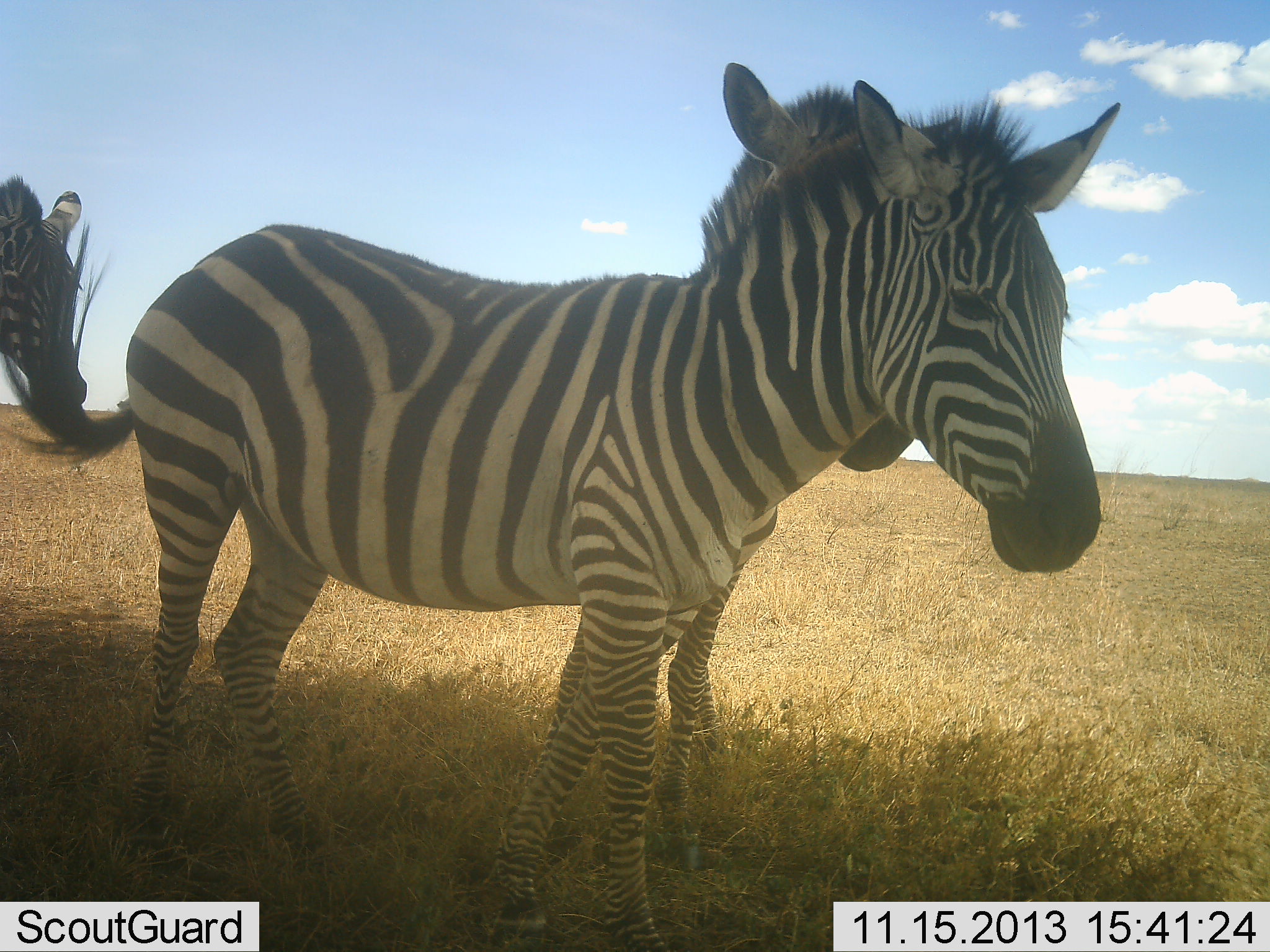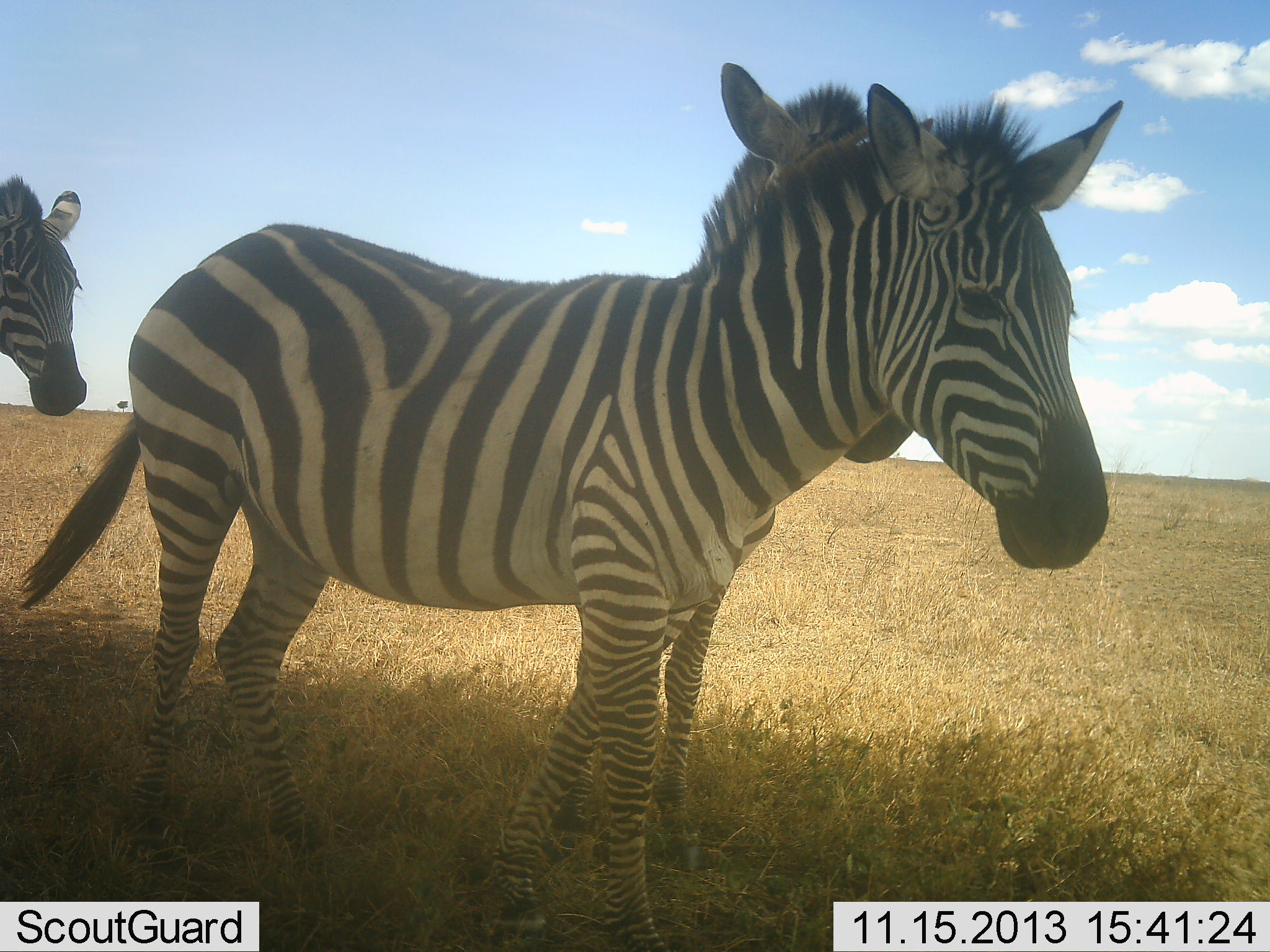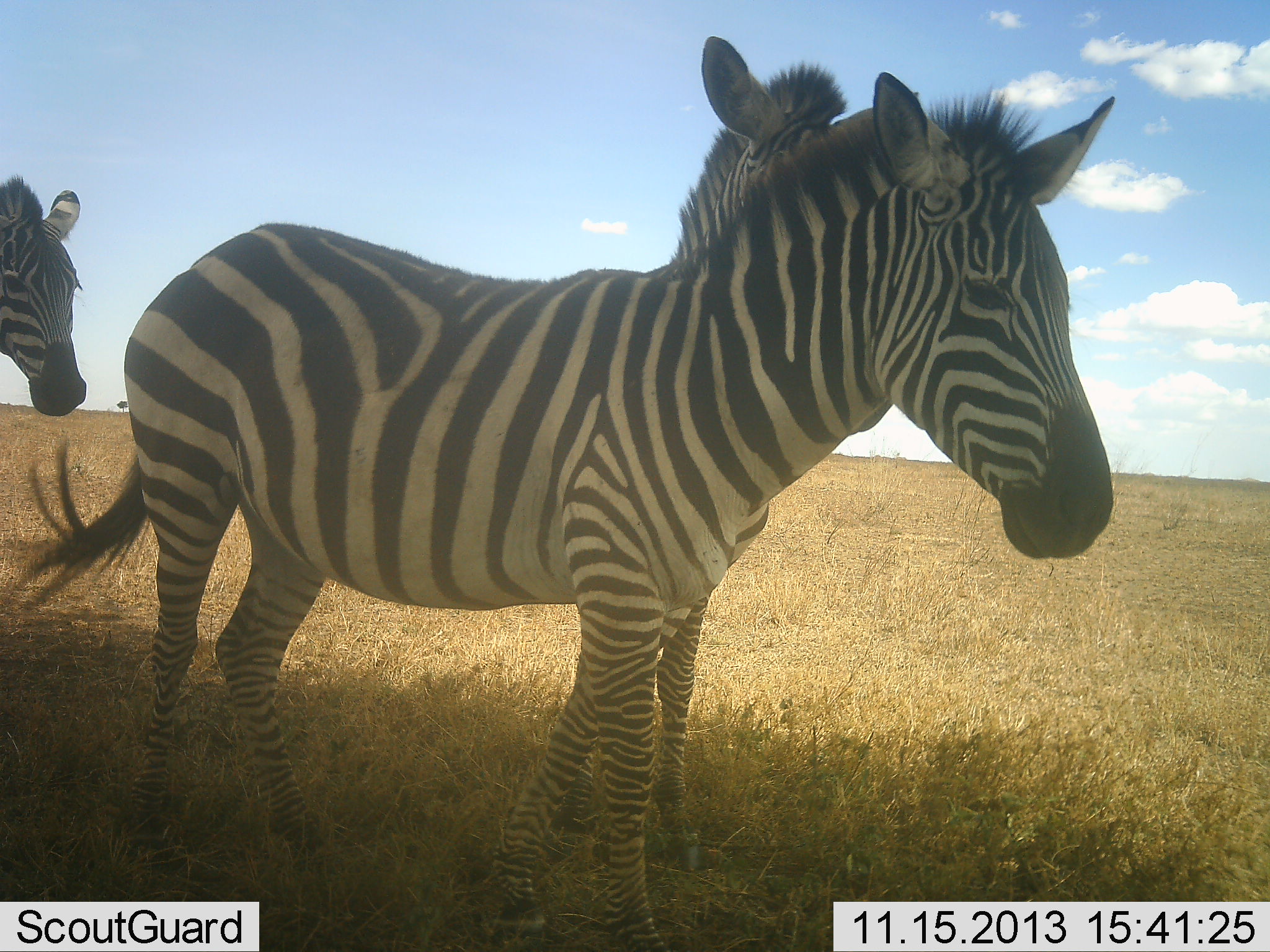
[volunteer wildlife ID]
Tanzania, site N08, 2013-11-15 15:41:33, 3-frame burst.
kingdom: Animalia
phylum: Chordata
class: Mammalia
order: Perissodactyla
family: Equidae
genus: Equus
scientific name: Equus quagga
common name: plains zebra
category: zebra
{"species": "zebra (plains zebra) (Equus quagga)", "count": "3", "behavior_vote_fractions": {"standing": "96%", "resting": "0%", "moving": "4%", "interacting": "22%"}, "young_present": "0%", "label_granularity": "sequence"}